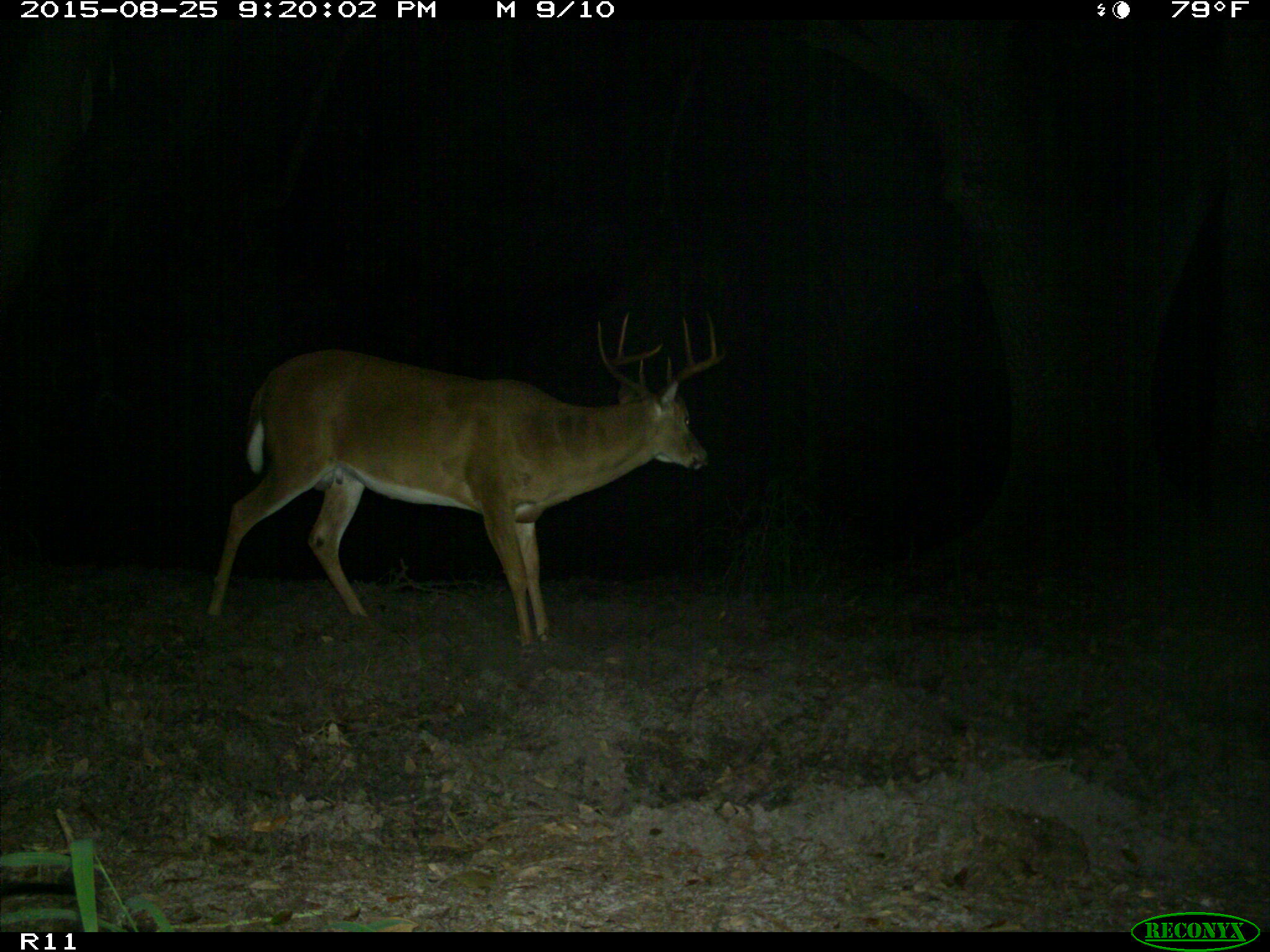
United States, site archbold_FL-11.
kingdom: Animalia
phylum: Chordata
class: Mammalia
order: Artiodactyla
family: Cervidae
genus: Odocoileus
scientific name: Odocoileus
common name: deer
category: unidentified deer